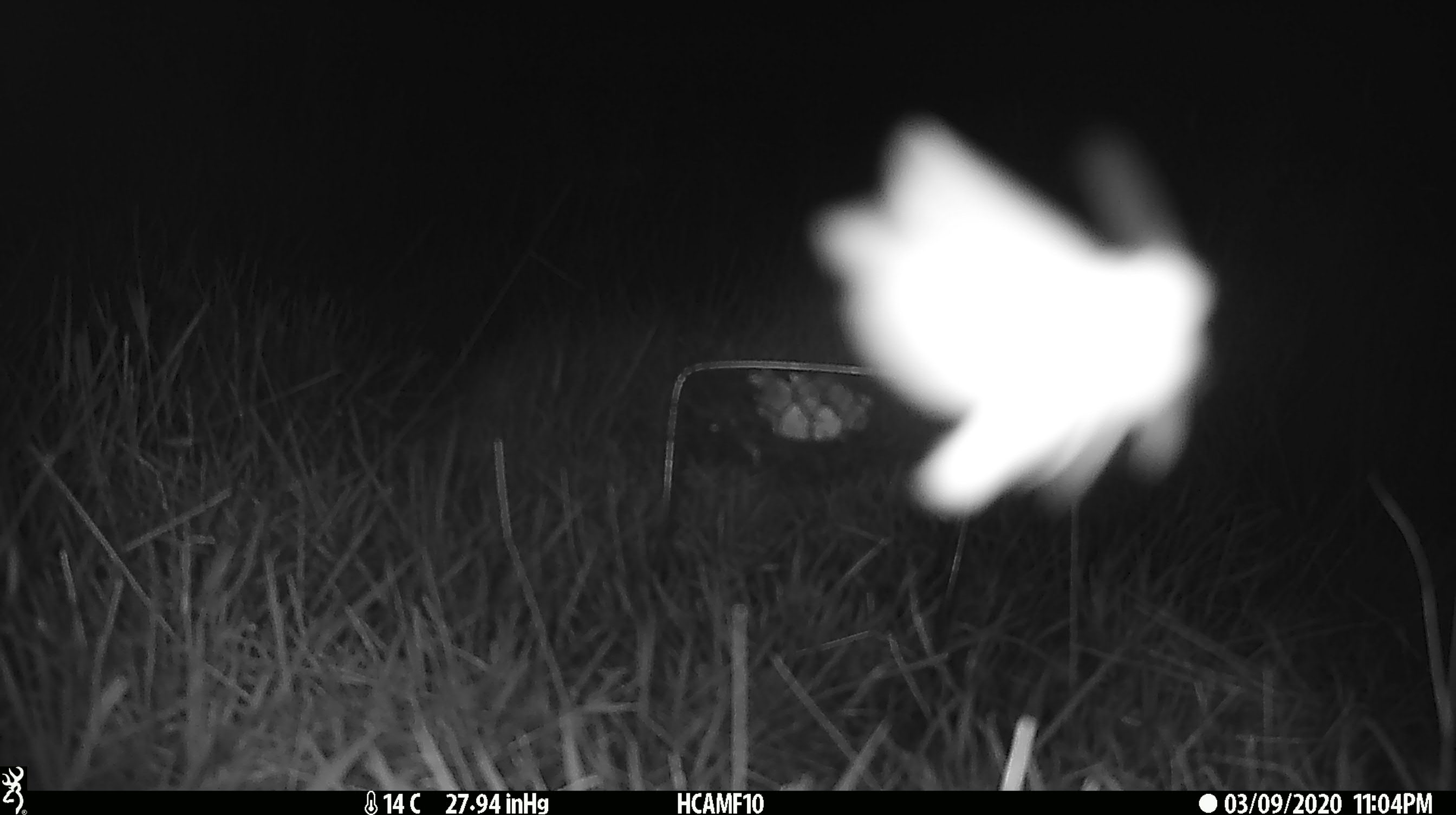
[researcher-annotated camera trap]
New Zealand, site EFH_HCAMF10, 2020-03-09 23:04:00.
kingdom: Animalia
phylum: Arthropoda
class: Insecta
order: Lepidoptera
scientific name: Lepidoptera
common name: moth